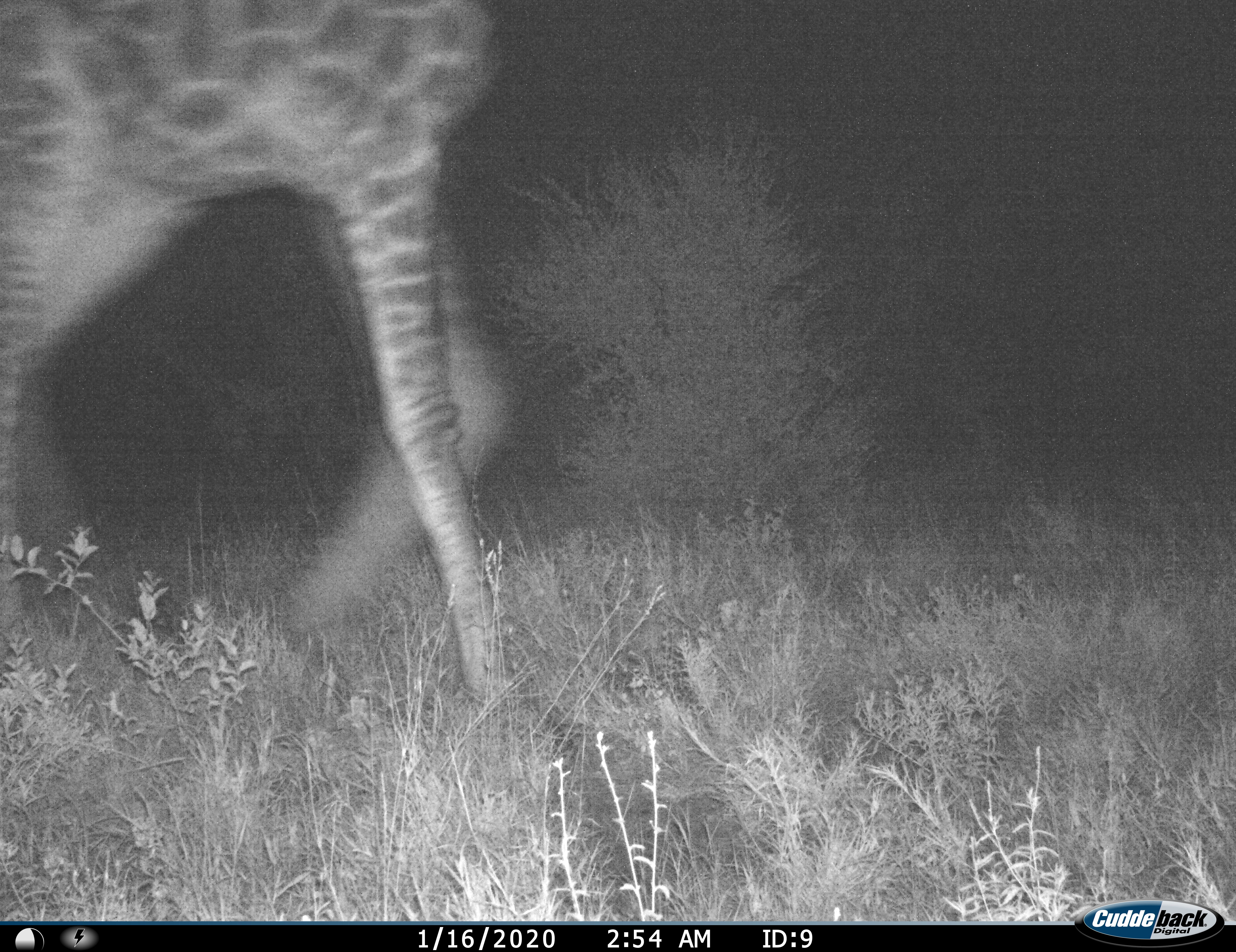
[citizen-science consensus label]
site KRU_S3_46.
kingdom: Animalia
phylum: Chordata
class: Mammalia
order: Artiodactyla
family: Giraffidae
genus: Giraffa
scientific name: Giraffa camelopardalis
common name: giraffe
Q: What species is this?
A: Giraffe (Giraffa camelopardalis).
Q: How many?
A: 1.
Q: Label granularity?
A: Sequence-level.